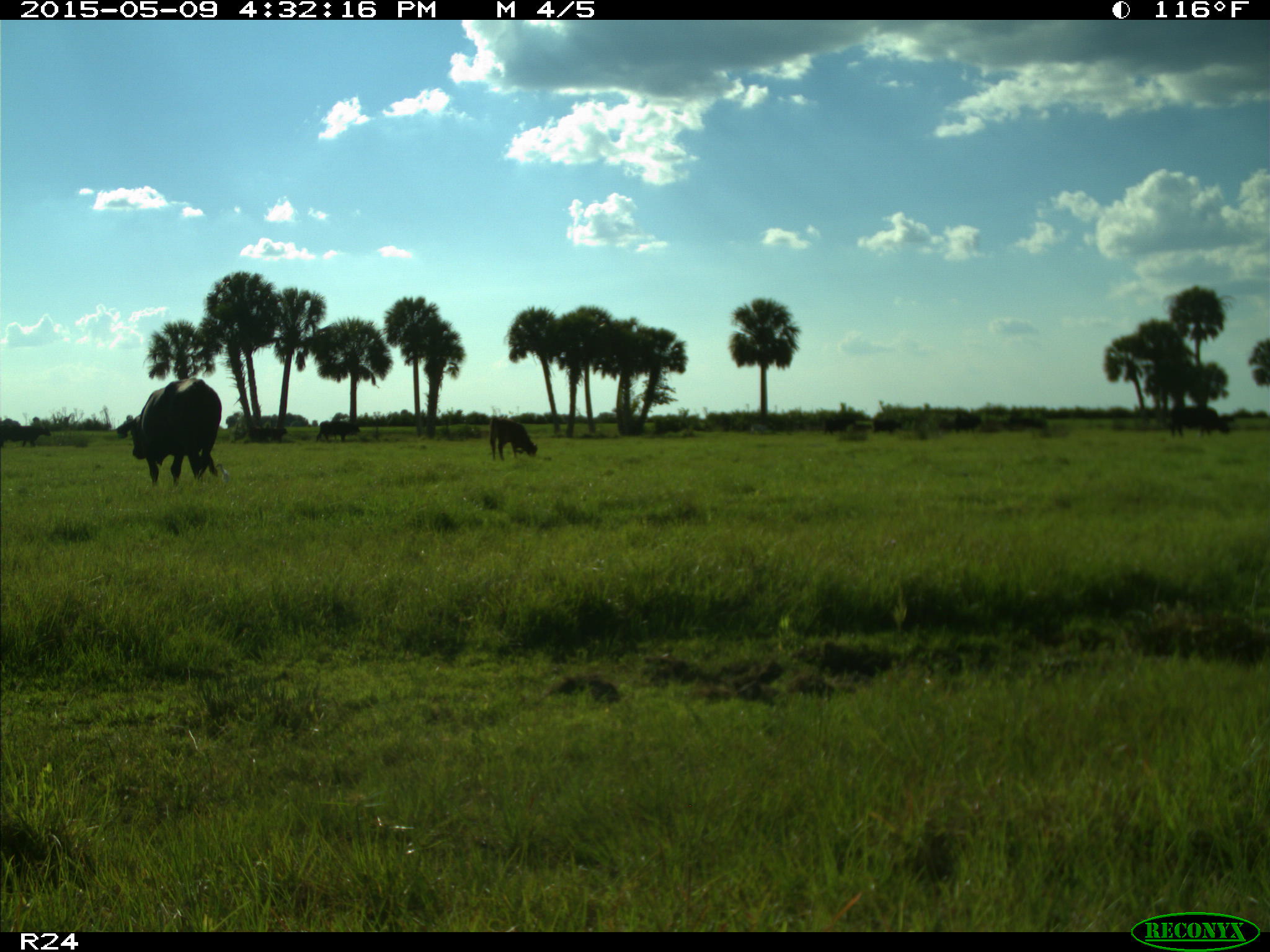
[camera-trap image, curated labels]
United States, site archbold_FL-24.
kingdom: Animalia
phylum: Chordata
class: Mammalia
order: Artiodactyla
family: Bovidae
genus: Bos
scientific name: Bos taurus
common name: domestic cow